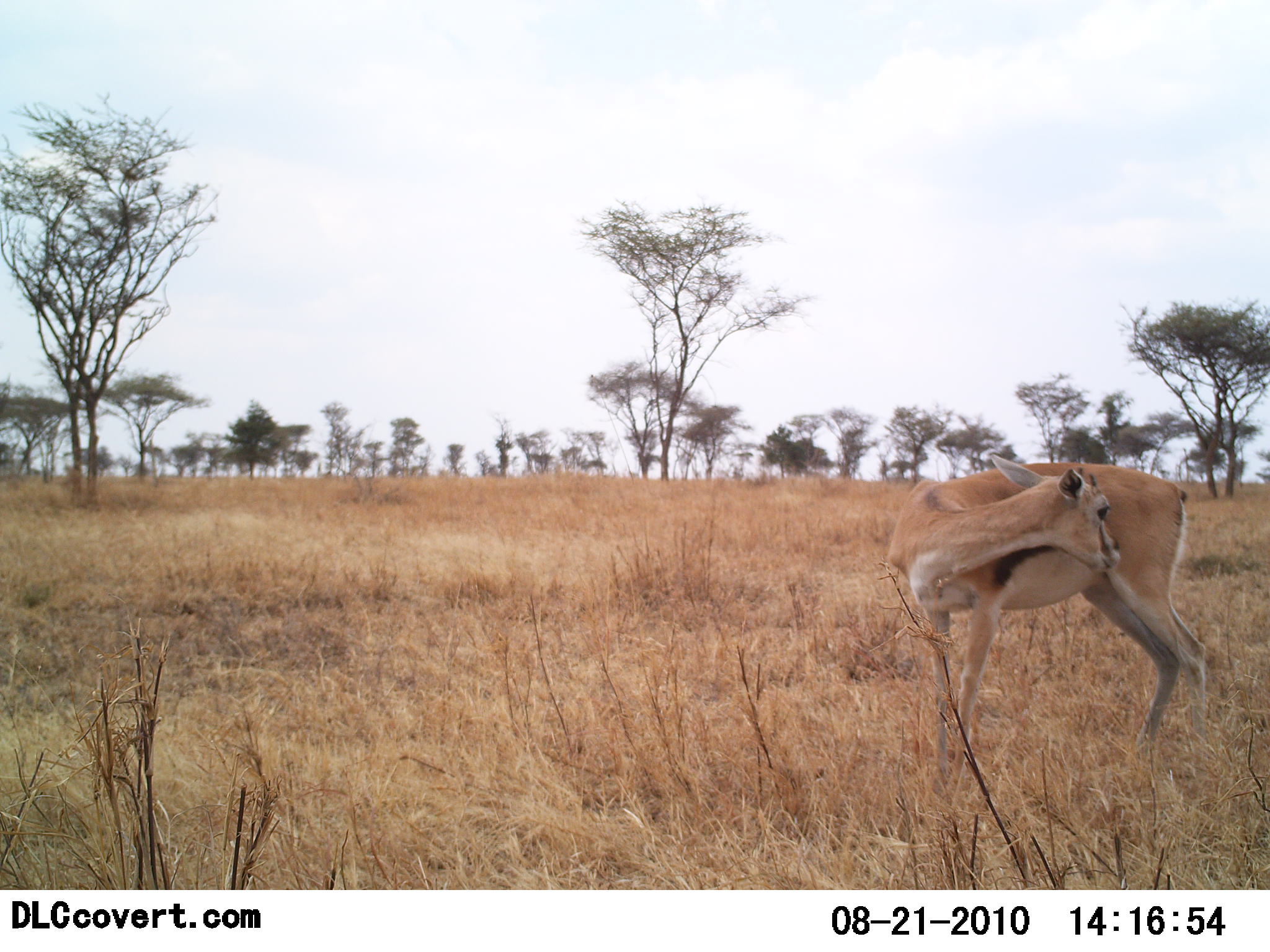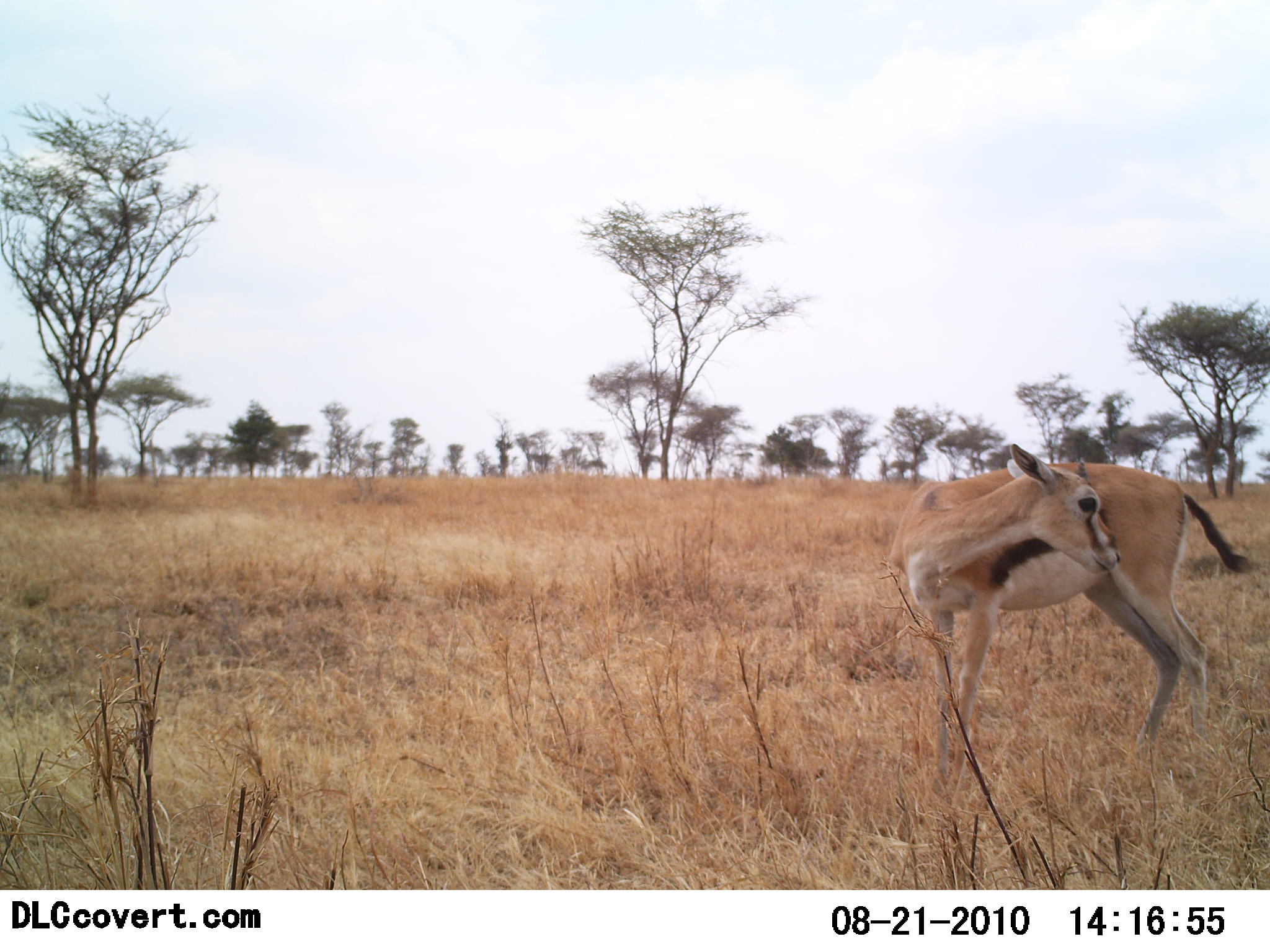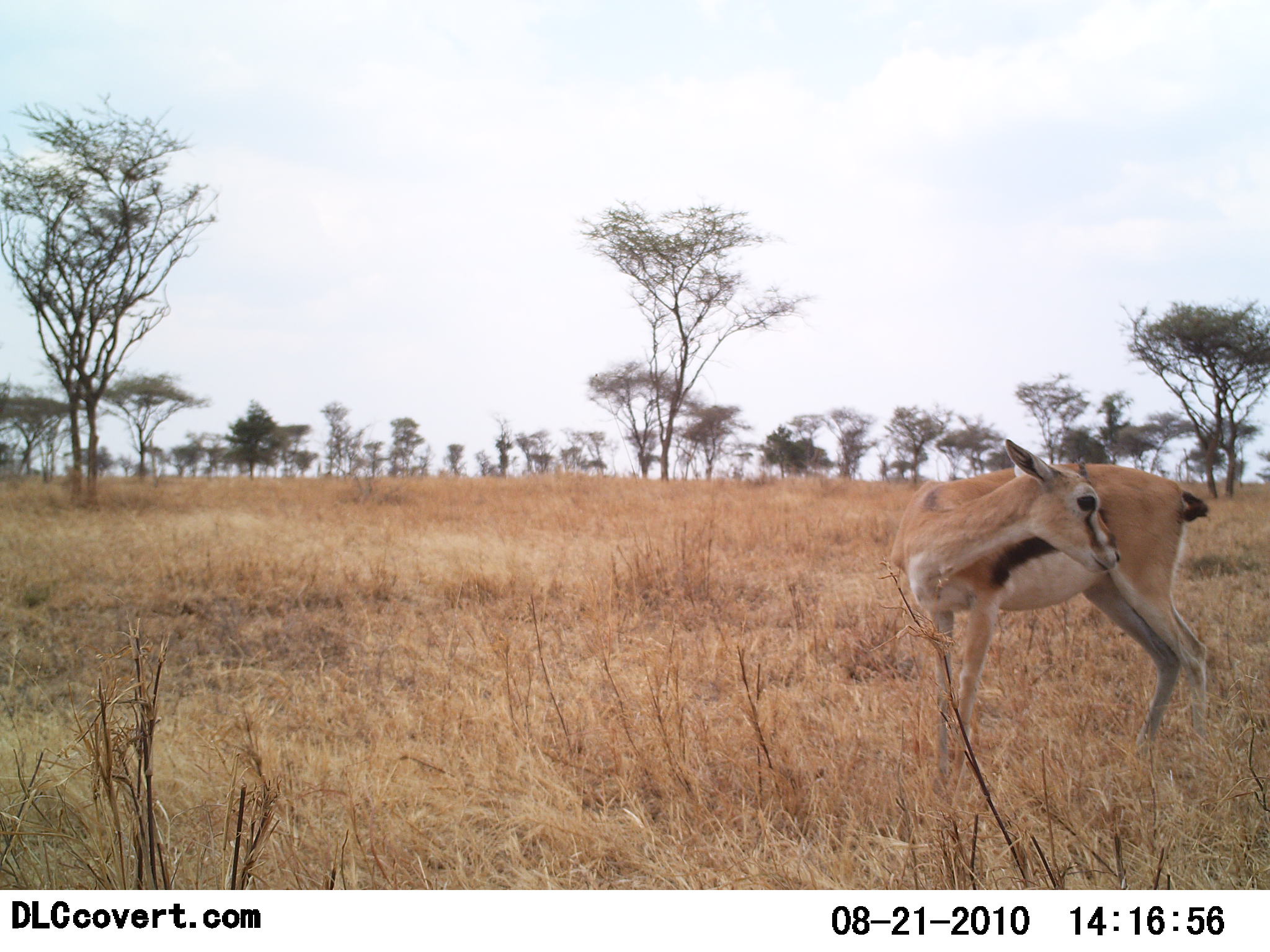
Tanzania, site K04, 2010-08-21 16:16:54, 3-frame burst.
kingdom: Animalia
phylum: Chordata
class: Mammalia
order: Artiodactyla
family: Bovidae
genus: Eudorcas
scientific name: Eudorcas thomsonii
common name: thomson's gazelle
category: gazellethomsons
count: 1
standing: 95%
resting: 0%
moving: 0%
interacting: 0%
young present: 5%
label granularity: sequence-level